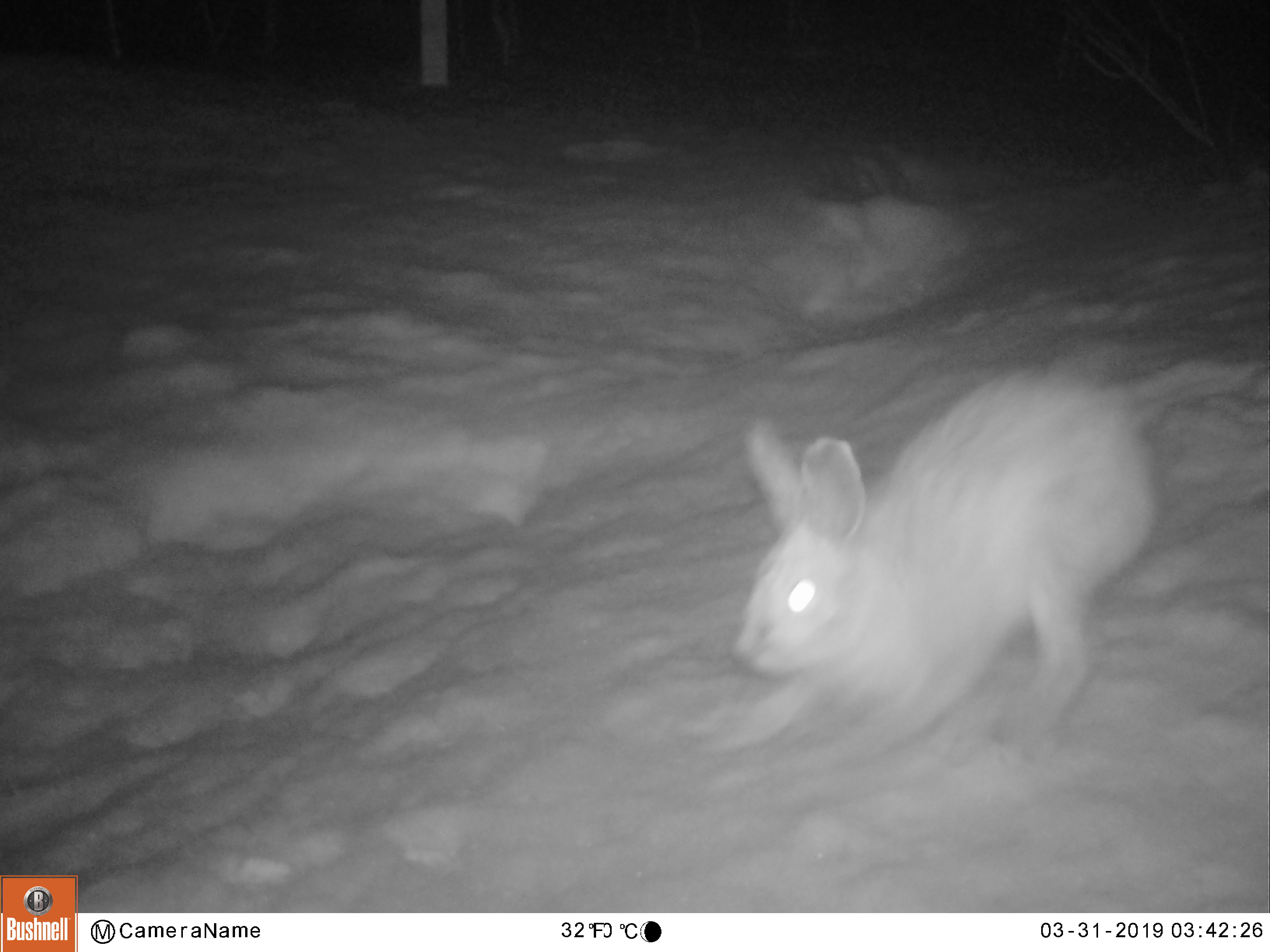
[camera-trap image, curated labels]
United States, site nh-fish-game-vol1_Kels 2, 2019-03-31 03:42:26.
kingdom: Animalia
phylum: Chordata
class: Mammalia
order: Lagomorpha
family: Leporidae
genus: Lepus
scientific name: Lepus americanus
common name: snowshoe hare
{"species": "snowshoe hare (Lepus americanus)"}